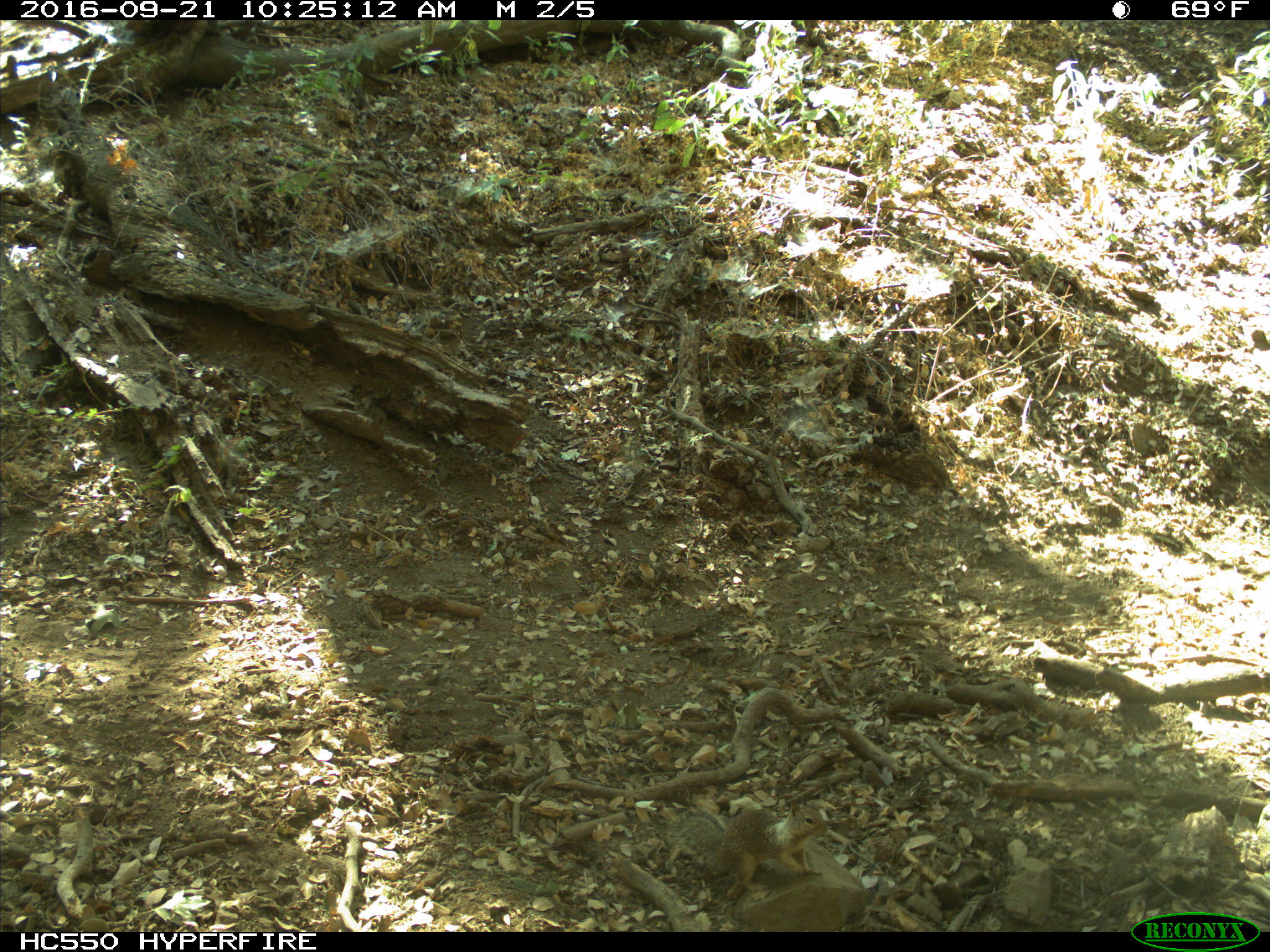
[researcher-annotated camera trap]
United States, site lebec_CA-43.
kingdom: Animalia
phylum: Chordata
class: Mammalia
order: Rodentia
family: Sciuridae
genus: Otospermophilus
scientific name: Otospermophilus beecheyi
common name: california ground squirrel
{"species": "Otospermophilus beecheyi (california ground squirrel)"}